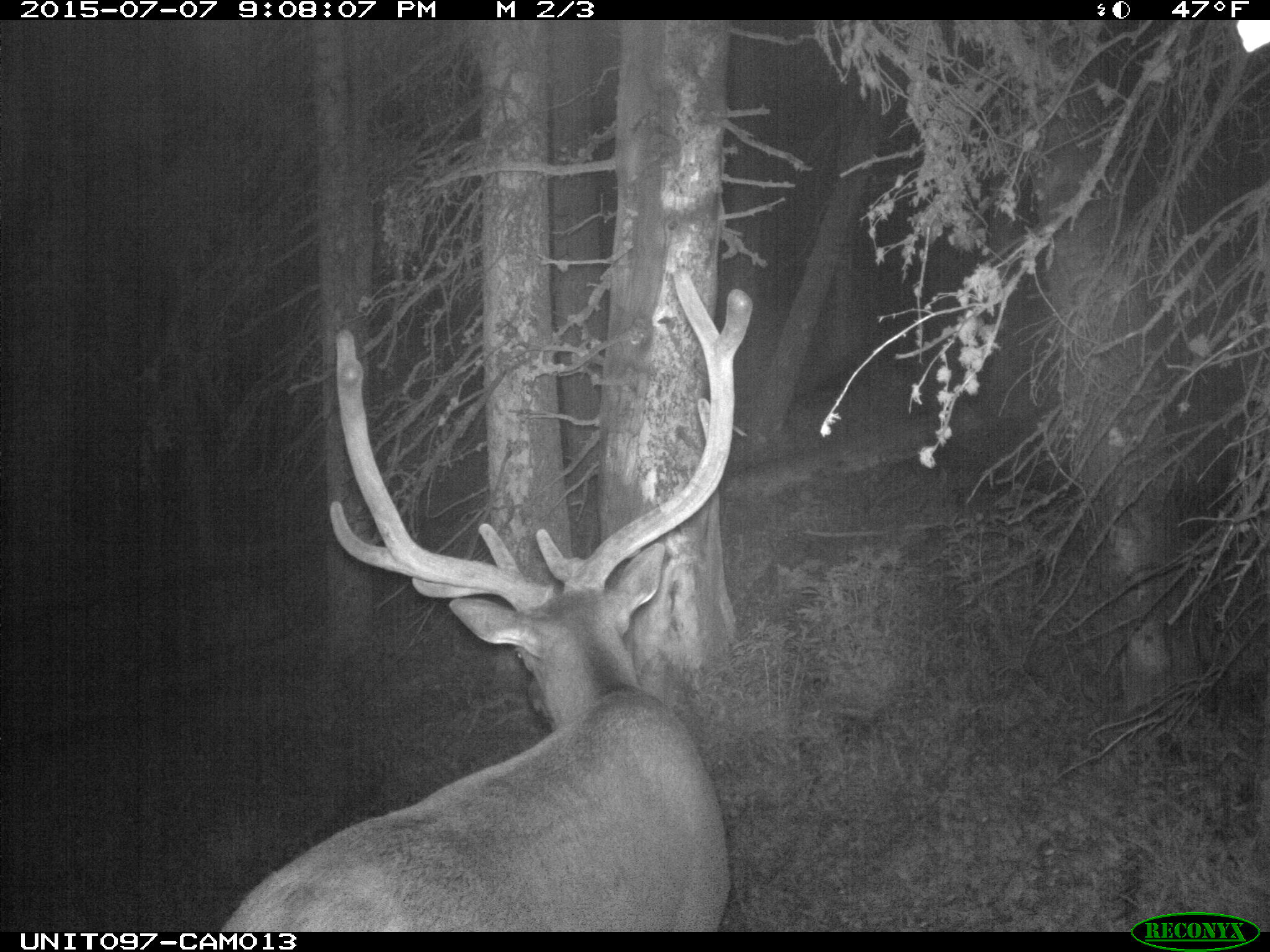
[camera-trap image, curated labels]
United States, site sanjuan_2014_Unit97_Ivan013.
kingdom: Animalia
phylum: Chordata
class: Mammalia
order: Artiodactyla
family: Cervidae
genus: Cervus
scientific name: Cervus elaphus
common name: red deer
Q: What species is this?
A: Cervus elaphus (red deer).